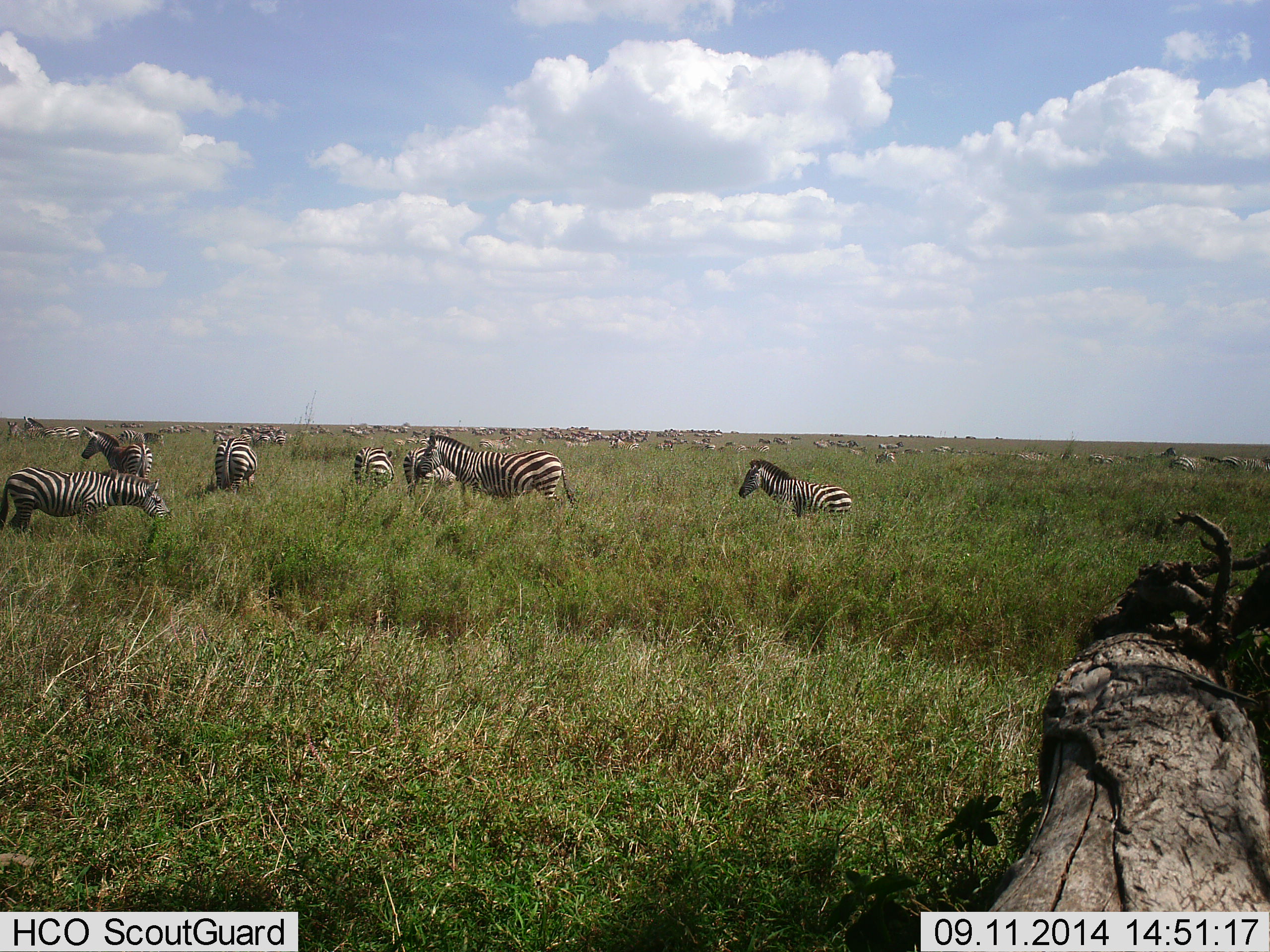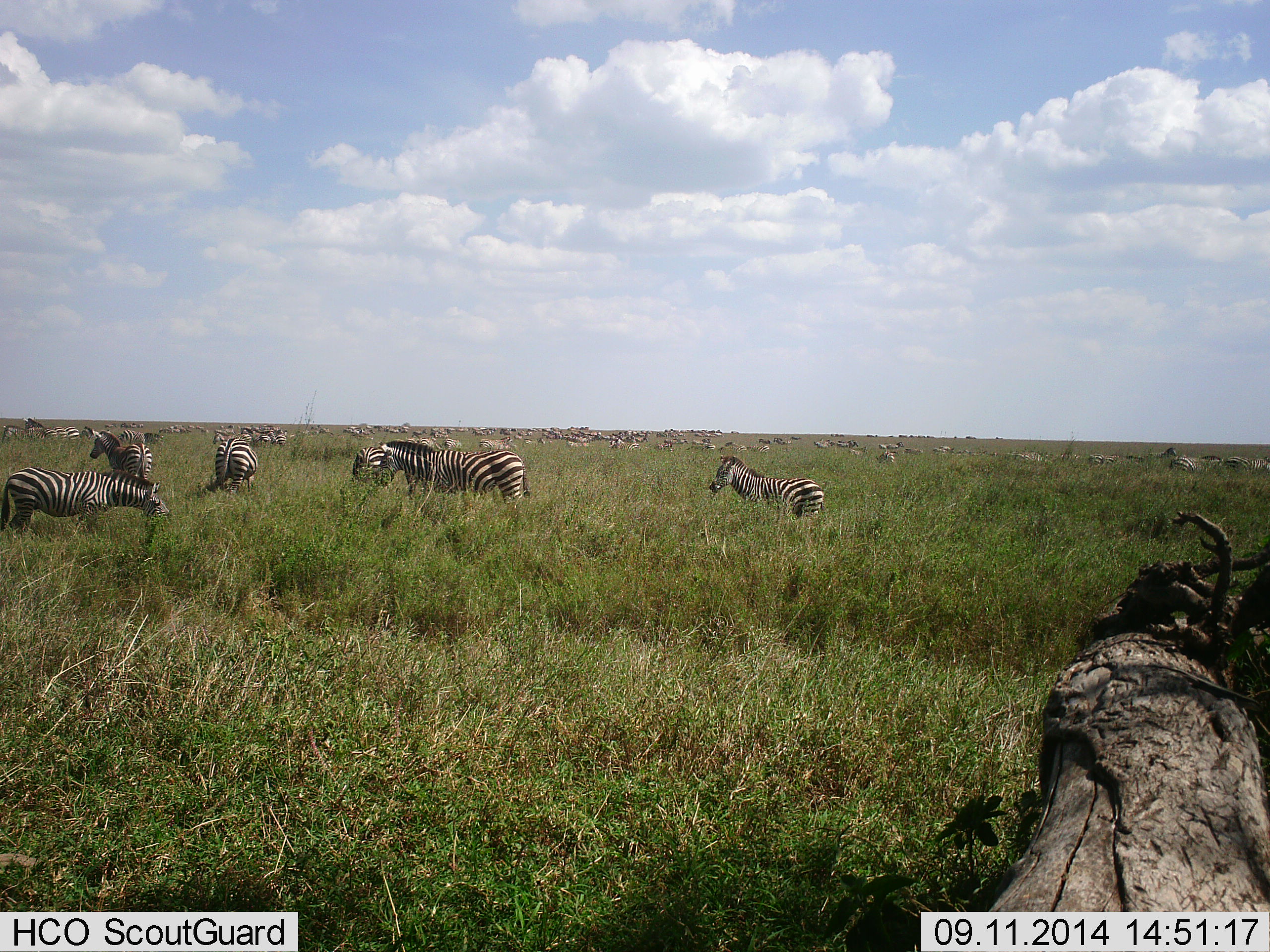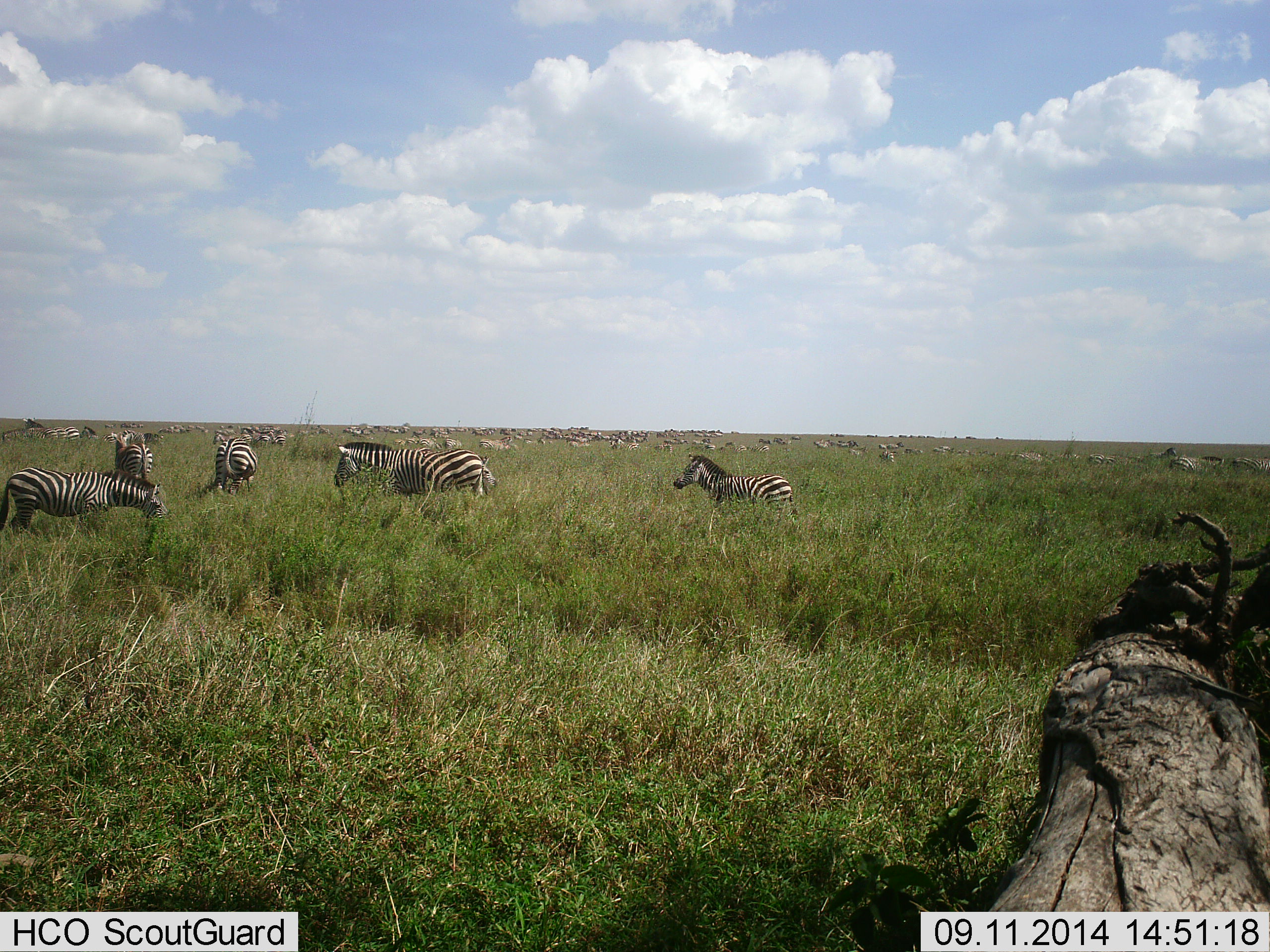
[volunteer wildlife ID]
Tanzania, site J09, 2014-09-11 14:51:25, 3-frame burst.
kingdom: Animalia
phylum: Chordata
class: Mammalia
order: Perissodactyla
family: Equidae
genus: Equus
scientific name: Equus quagga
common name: plains zebra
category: zebra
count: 11-50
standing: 64%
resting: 9%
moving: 73%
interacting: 18%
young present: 0%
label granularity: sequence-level